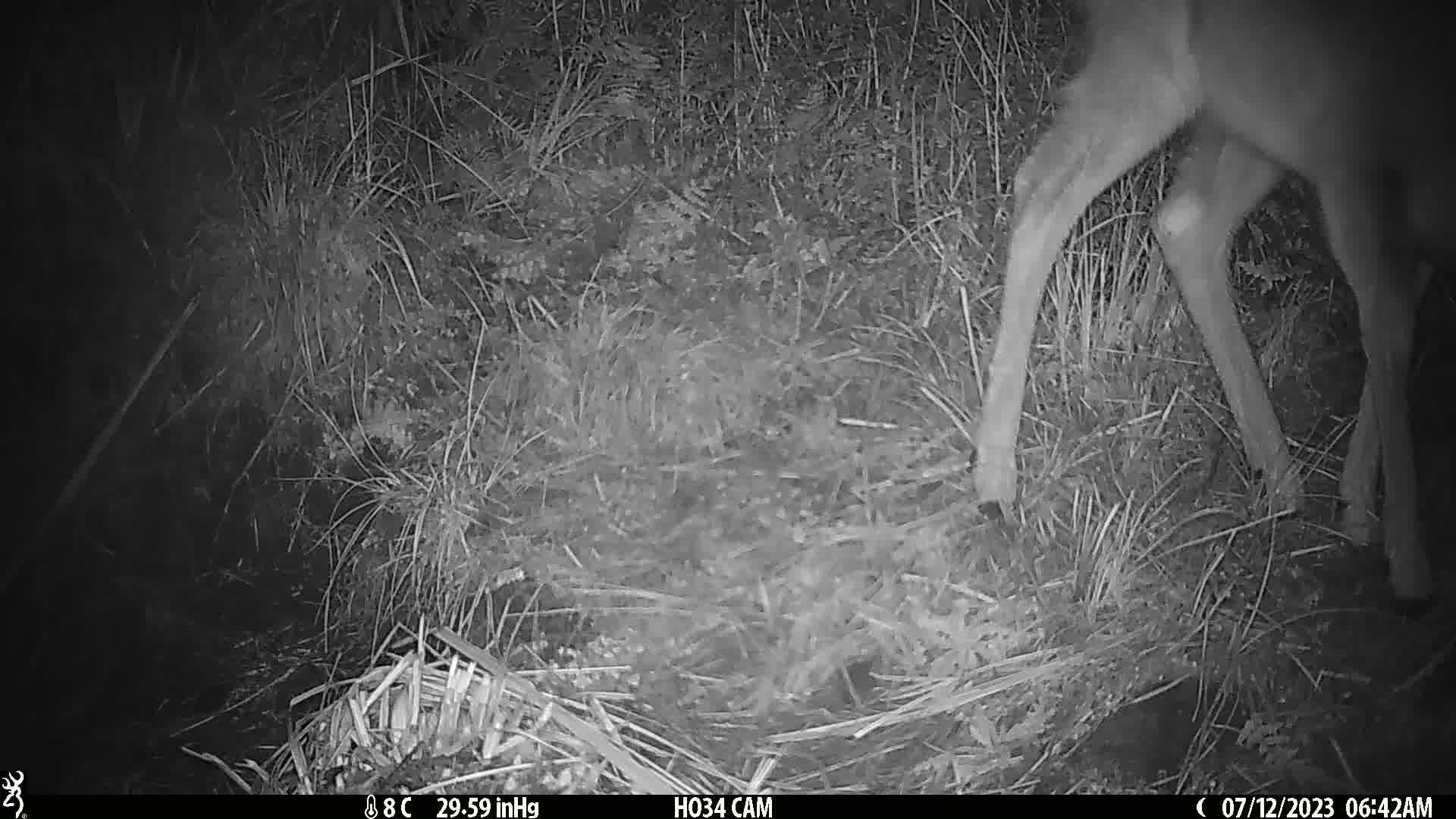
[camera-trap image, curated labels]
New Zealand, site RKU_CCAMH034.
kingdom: Animalia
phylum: Chordata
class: Mammalia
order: Artiodactyla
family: Cervidae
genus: Odocoileus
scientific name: Odocoileus virginianus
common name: white-tailed deer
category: white tailed deer